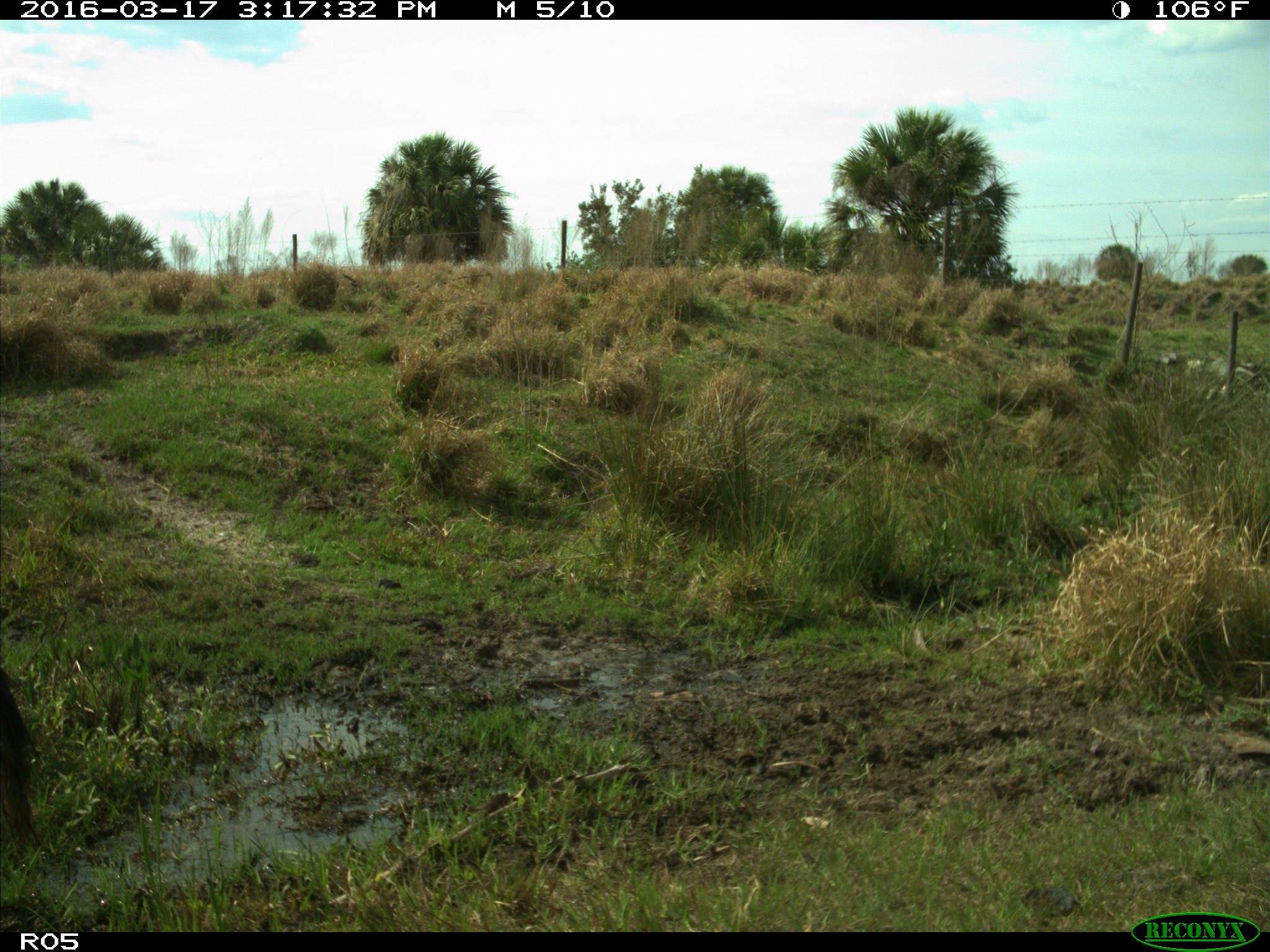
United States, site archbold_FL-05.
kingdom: Animalia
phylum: Chordata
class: Mammalia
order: Artiodactyla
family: Bovidae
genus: Bos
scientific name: Bos taurus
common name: domestic cow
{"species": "Bos taurus (domestic cow)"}